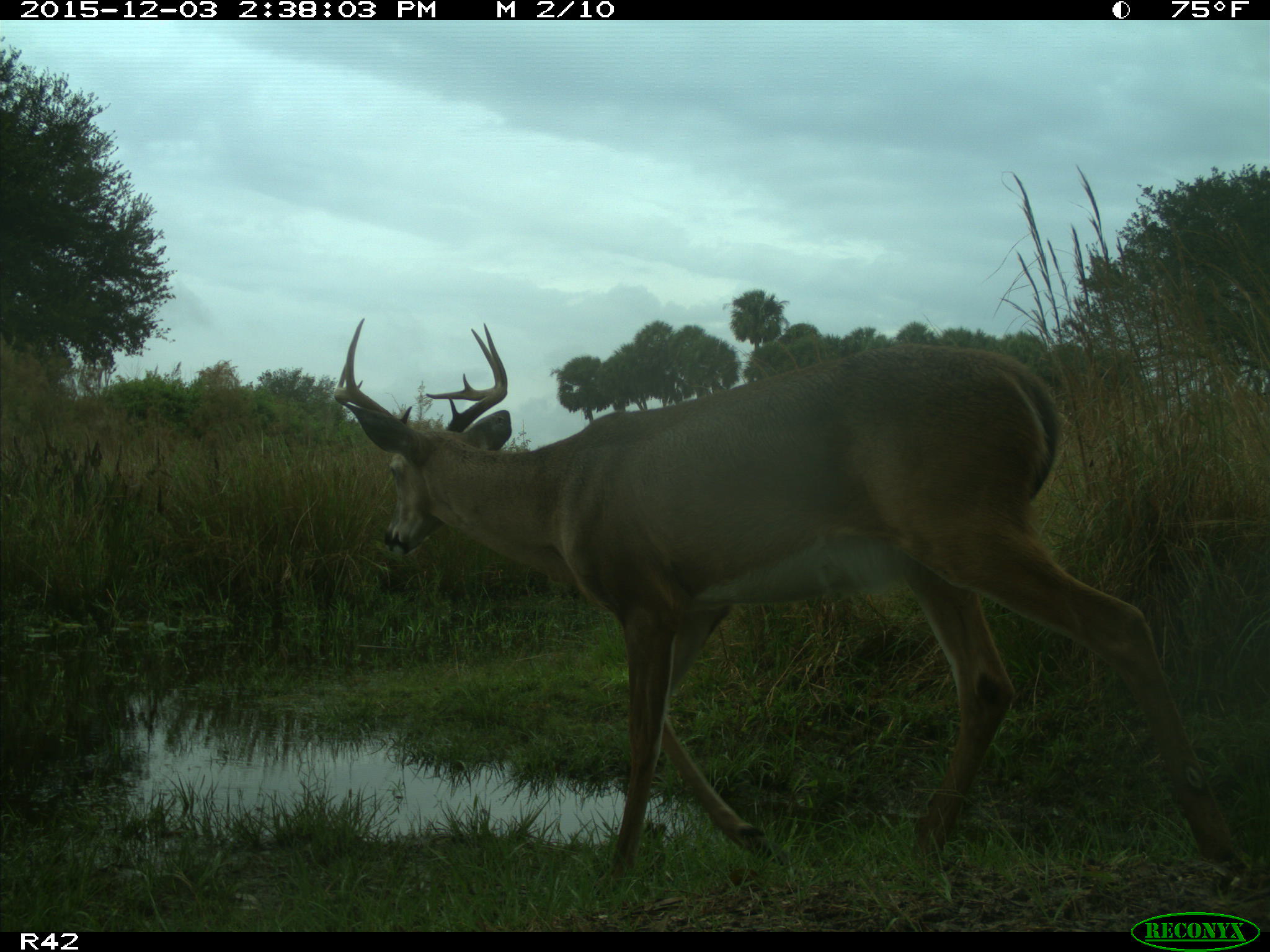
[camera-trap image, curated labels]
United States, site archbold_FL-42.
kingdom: Animalia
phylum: Chordata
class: Mammalia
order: Artiodactyla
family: Cervidae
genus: Odocoileus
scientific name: Odocoileus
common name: deer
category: unidentified deer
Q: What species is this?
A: Unidentified deer (deer) (Odocoileus).